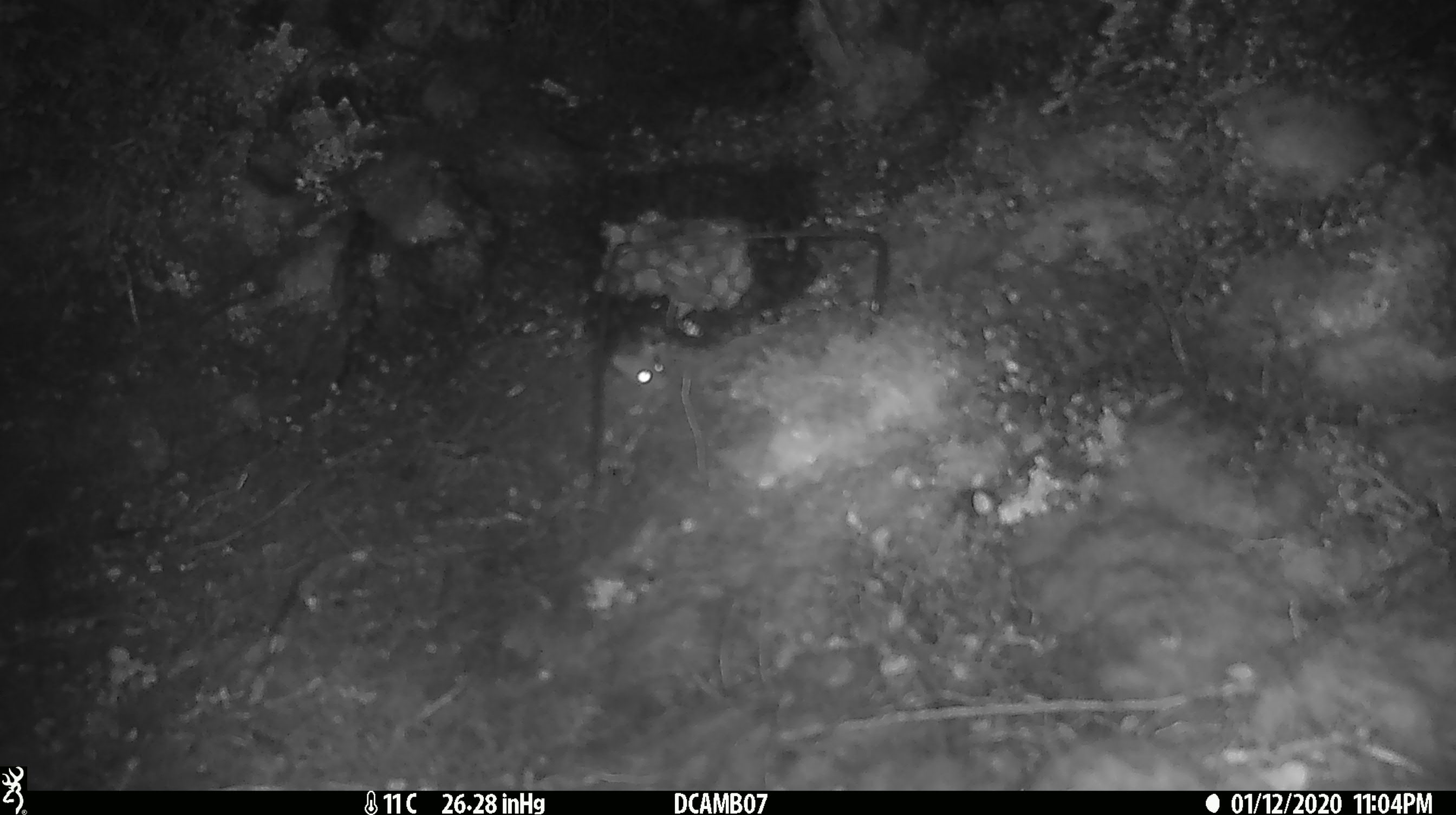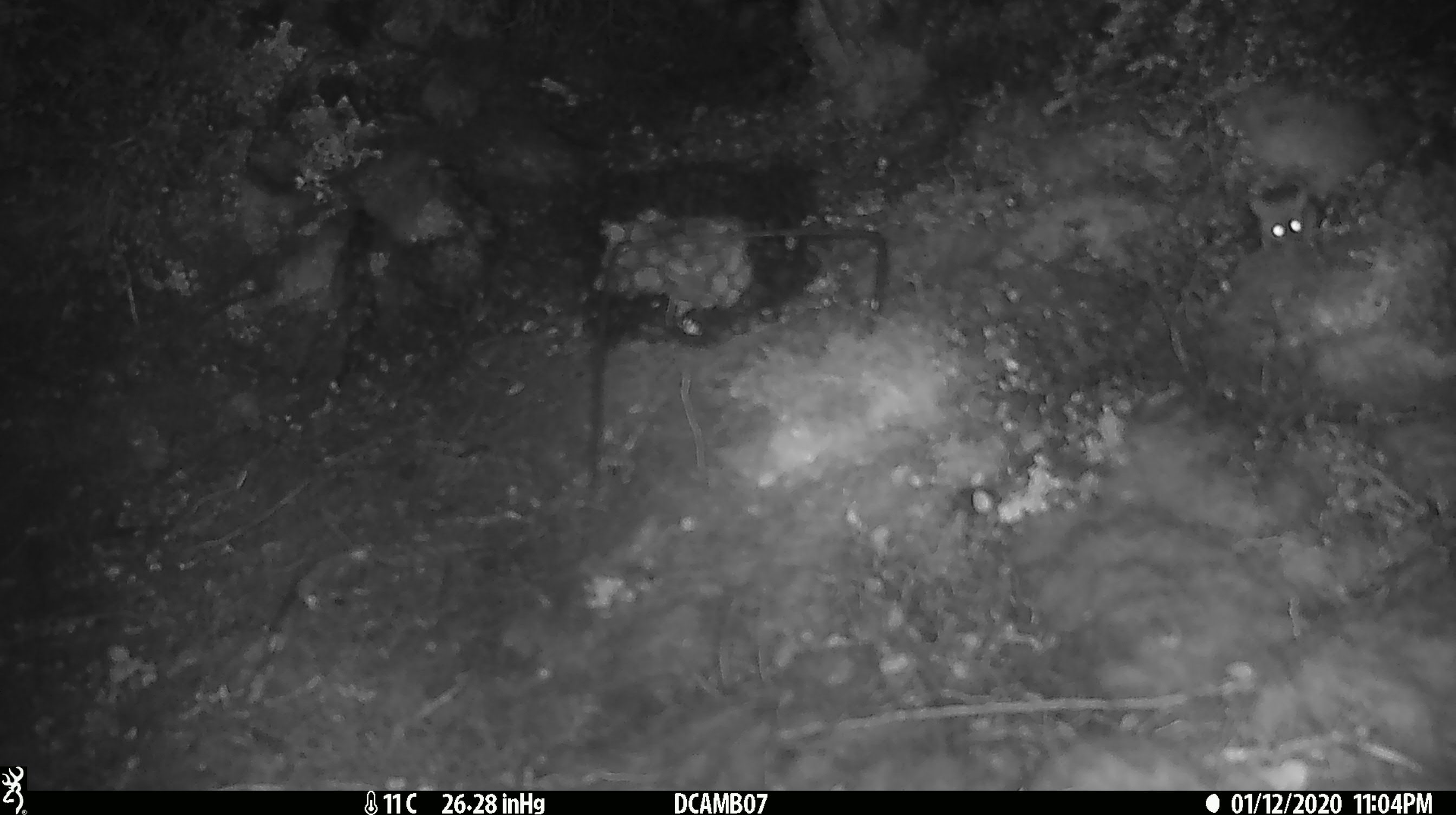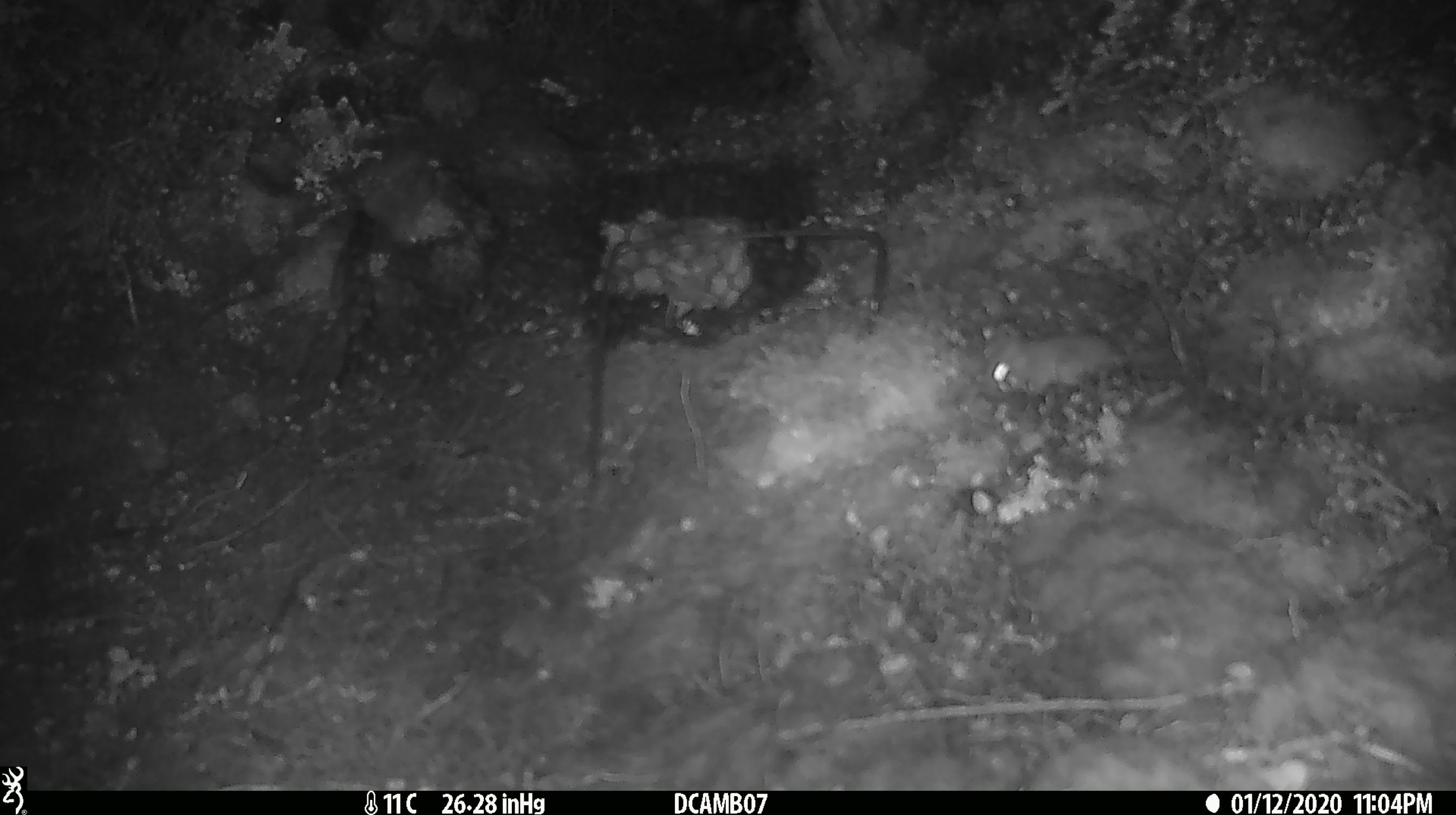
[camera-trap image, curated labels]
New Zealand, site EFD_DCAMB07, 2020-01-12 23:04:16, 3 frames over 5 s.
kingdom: Animalia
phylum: Chordata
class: Mammalia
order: Rodentia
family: Muridae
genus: Mus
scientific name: Mus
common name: mouse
Mouse (Mus).